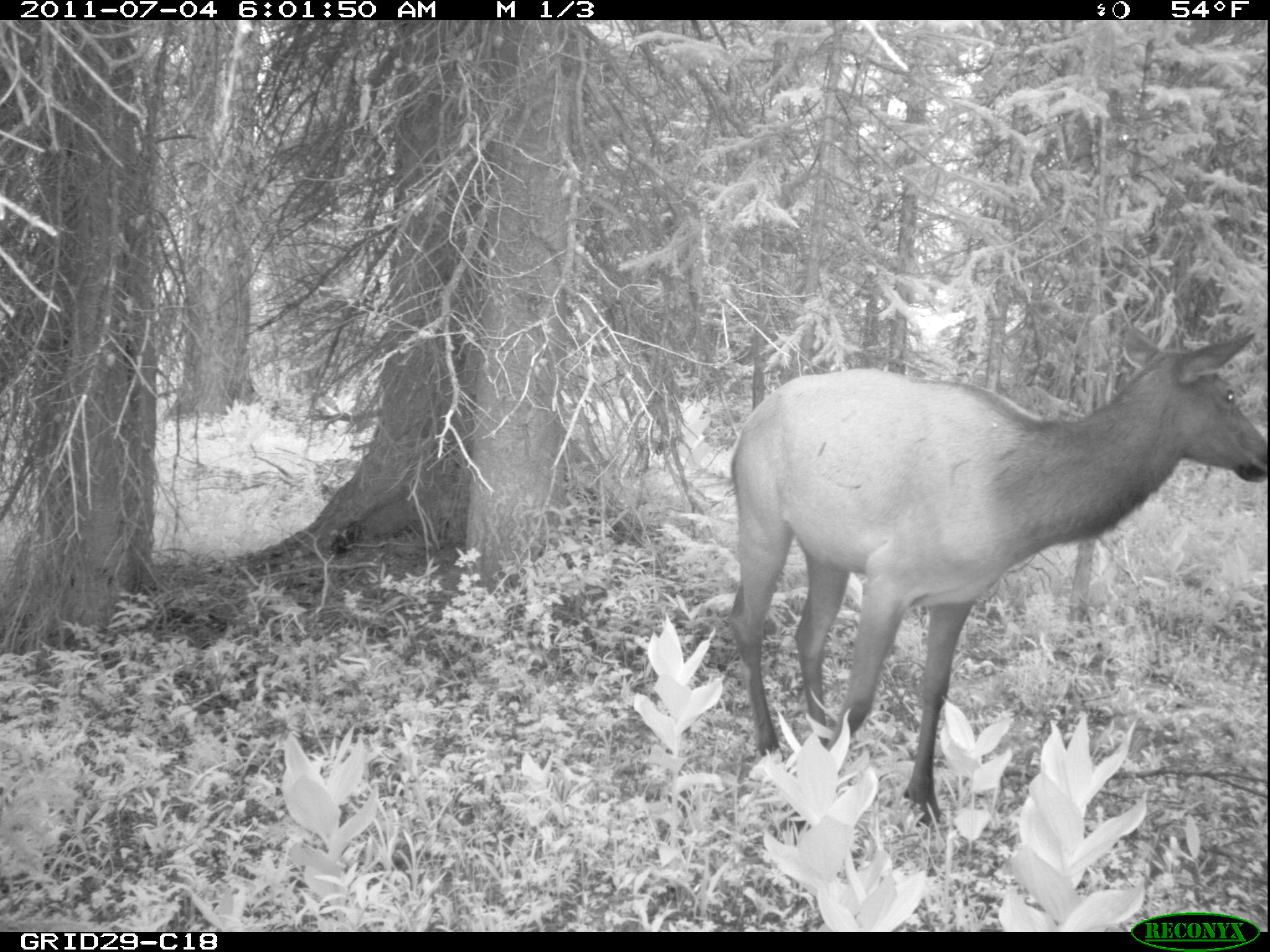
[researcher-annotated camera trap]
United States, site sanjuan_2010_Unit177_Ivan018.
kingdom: Animalia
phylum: Chordata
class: Mammalia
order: Artiodactyla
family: Cervidae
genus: Cervus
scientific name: Cervus elaphus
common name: red deer